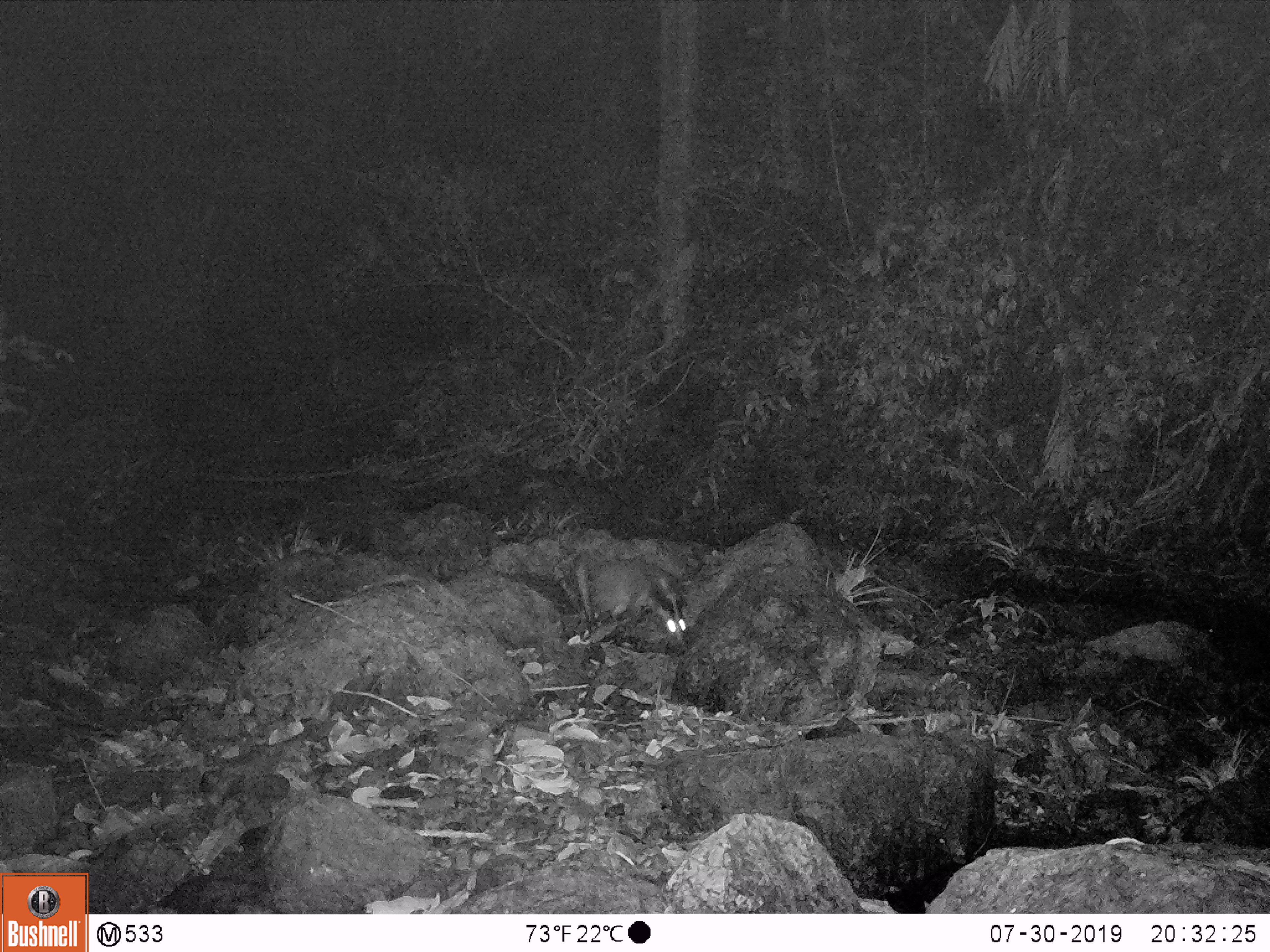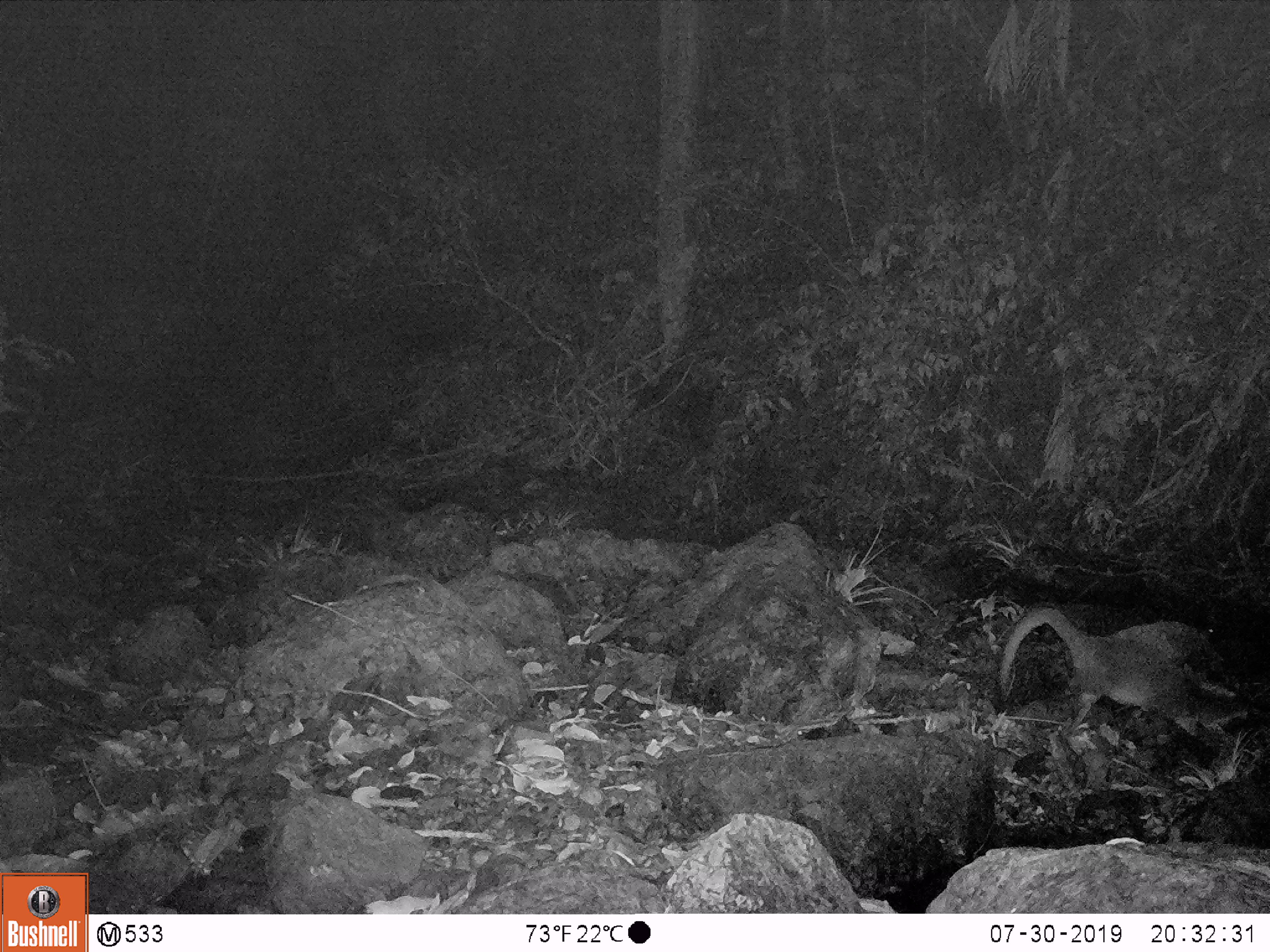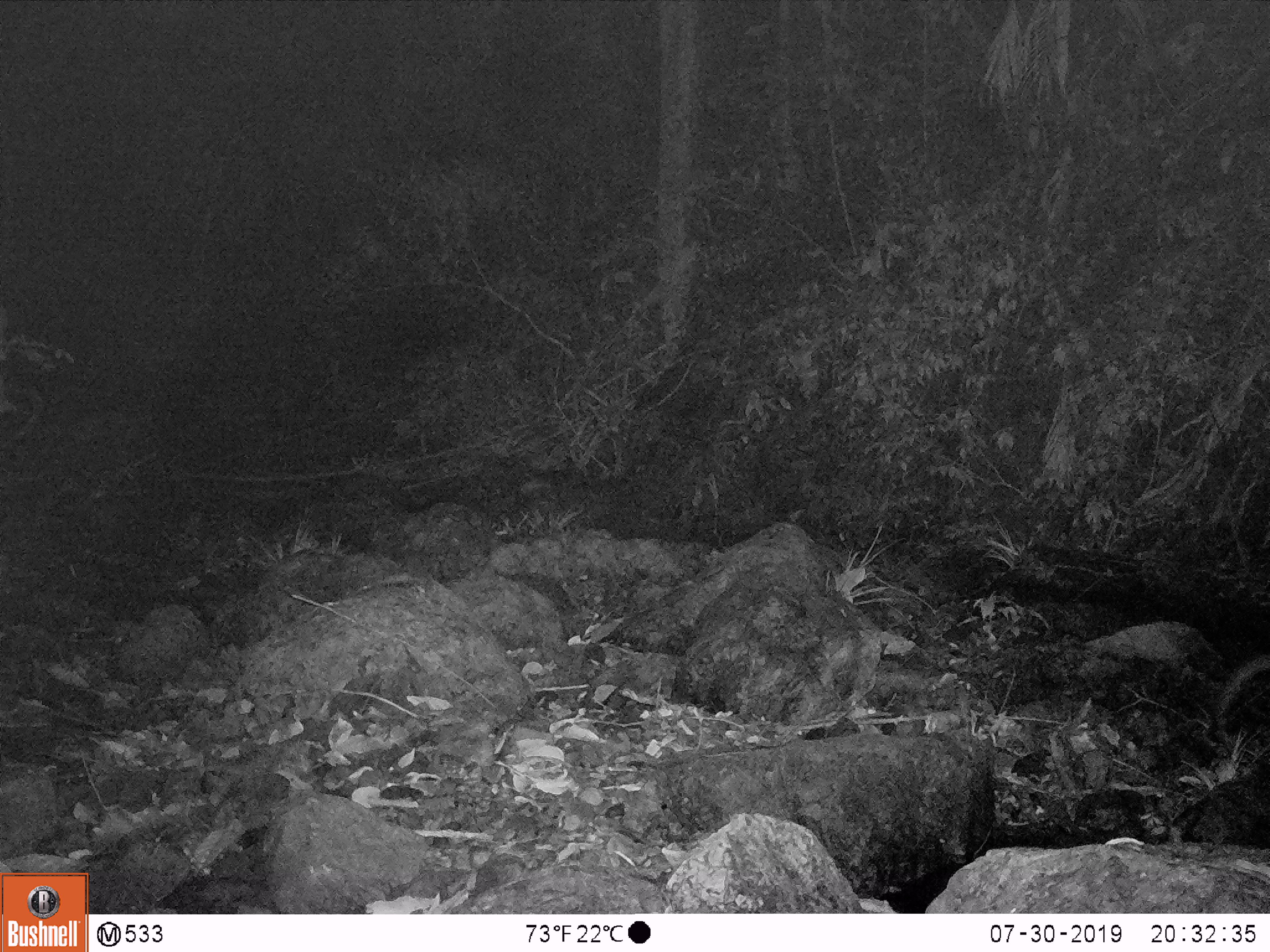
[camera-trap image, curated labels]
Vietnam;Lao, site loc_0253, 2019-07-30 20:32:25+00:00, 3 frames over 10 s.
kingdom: Animalia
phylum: Chordata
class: Mammalia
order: Carnivora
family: Viverridae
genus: Paguma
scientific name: Paguma larvata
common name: masked palm civet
Masked palm civet (Paguma larvata). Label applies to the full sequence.